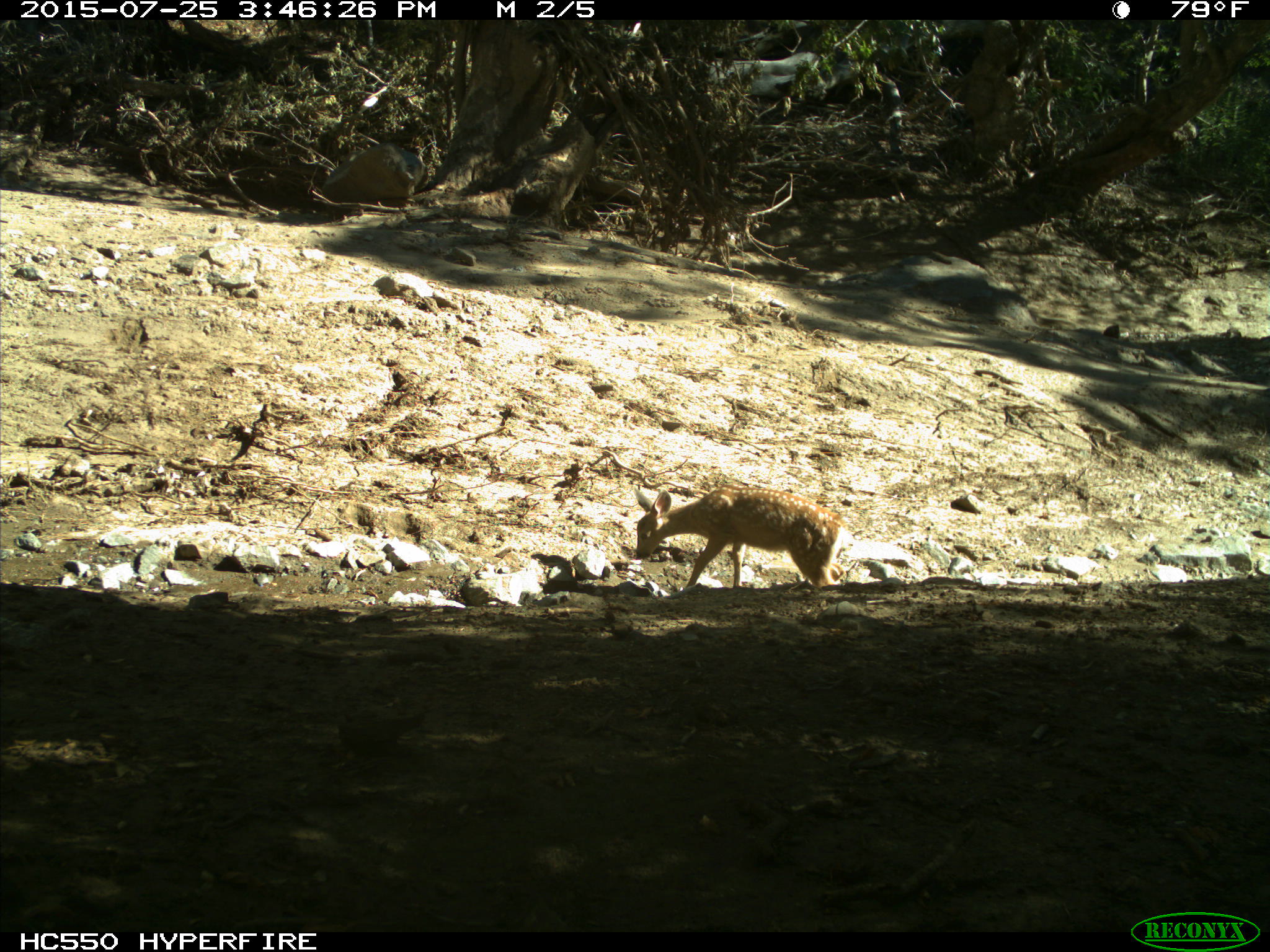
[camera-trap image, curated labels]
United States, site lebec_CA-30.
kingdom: Animalia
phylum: Chordata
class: Mammalia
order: Artiodactyla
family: Cervidae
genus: Odocoileus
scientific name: Odocoileus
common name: deer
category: unidentified deer